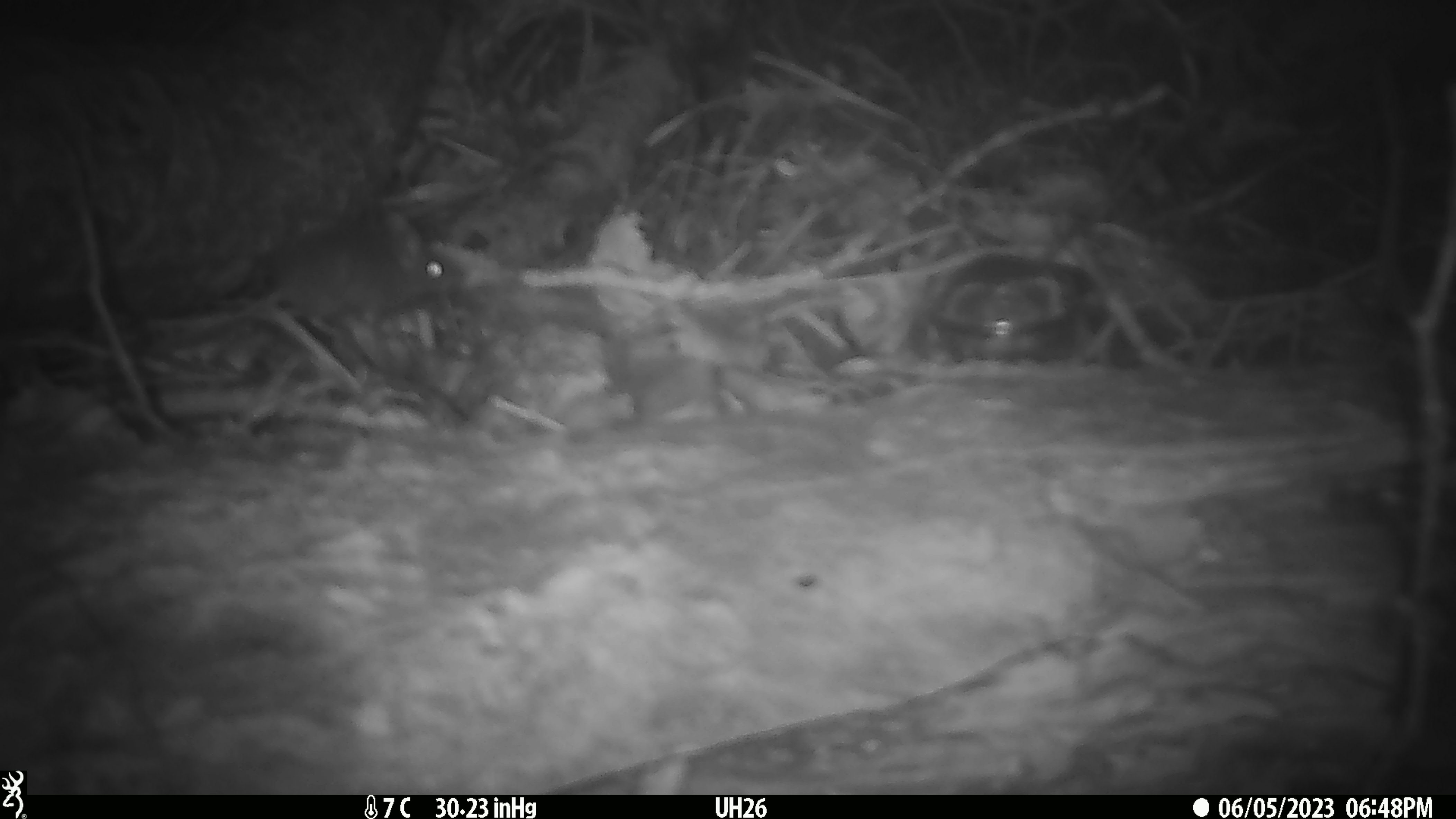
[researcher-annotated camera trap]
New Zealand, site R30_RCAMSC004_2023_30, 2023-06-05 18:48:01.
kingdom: Animalia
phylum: Chordata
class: Mammalia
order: Rodentia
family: Muridae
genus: Mus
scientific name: Mus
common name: mouse